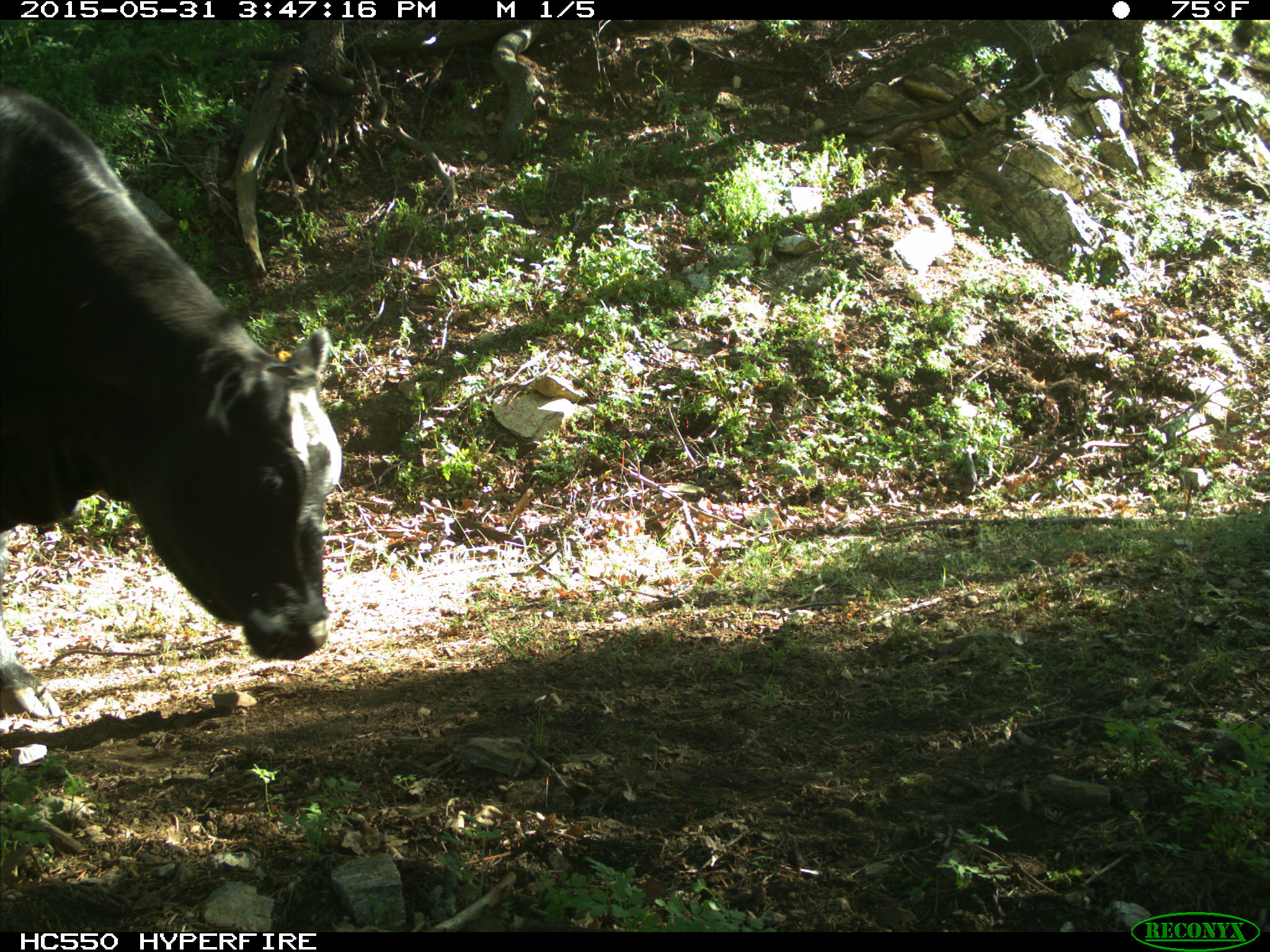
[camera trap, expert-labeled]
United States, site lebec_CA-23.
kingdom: Animalia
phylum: Chordata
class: Mammalia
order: Artiodactyla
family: Bovidae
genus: Bos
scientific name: Bos taurus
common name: domestic cow